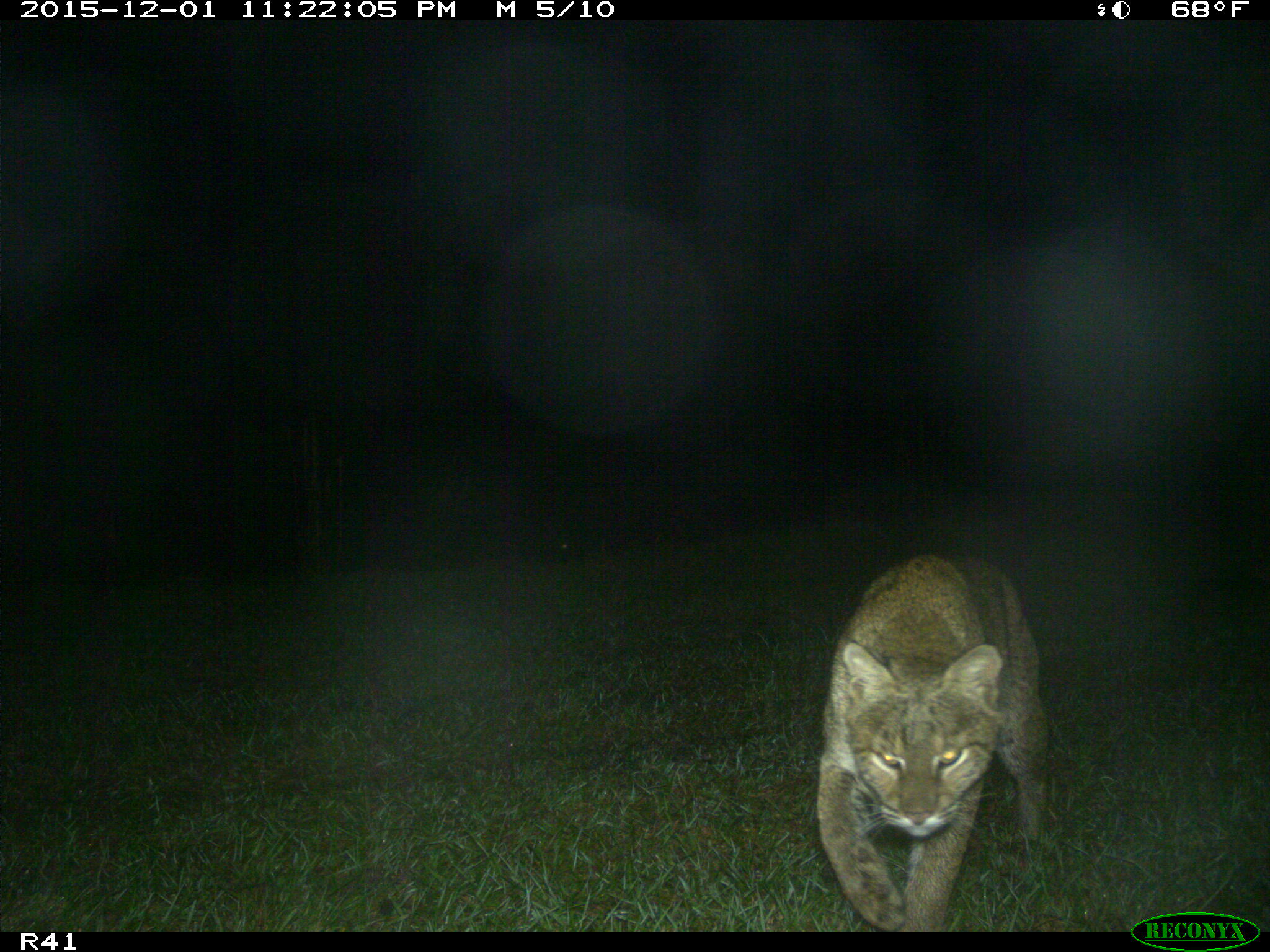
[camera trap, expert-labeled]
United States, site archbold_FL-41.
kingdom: Animalia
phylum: Chordata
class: Mammalia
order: Carnivora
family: Felidae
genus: Lynx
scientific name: Lynx rufus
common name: bobcat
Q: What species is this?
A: Lynx rufus (bobcat).